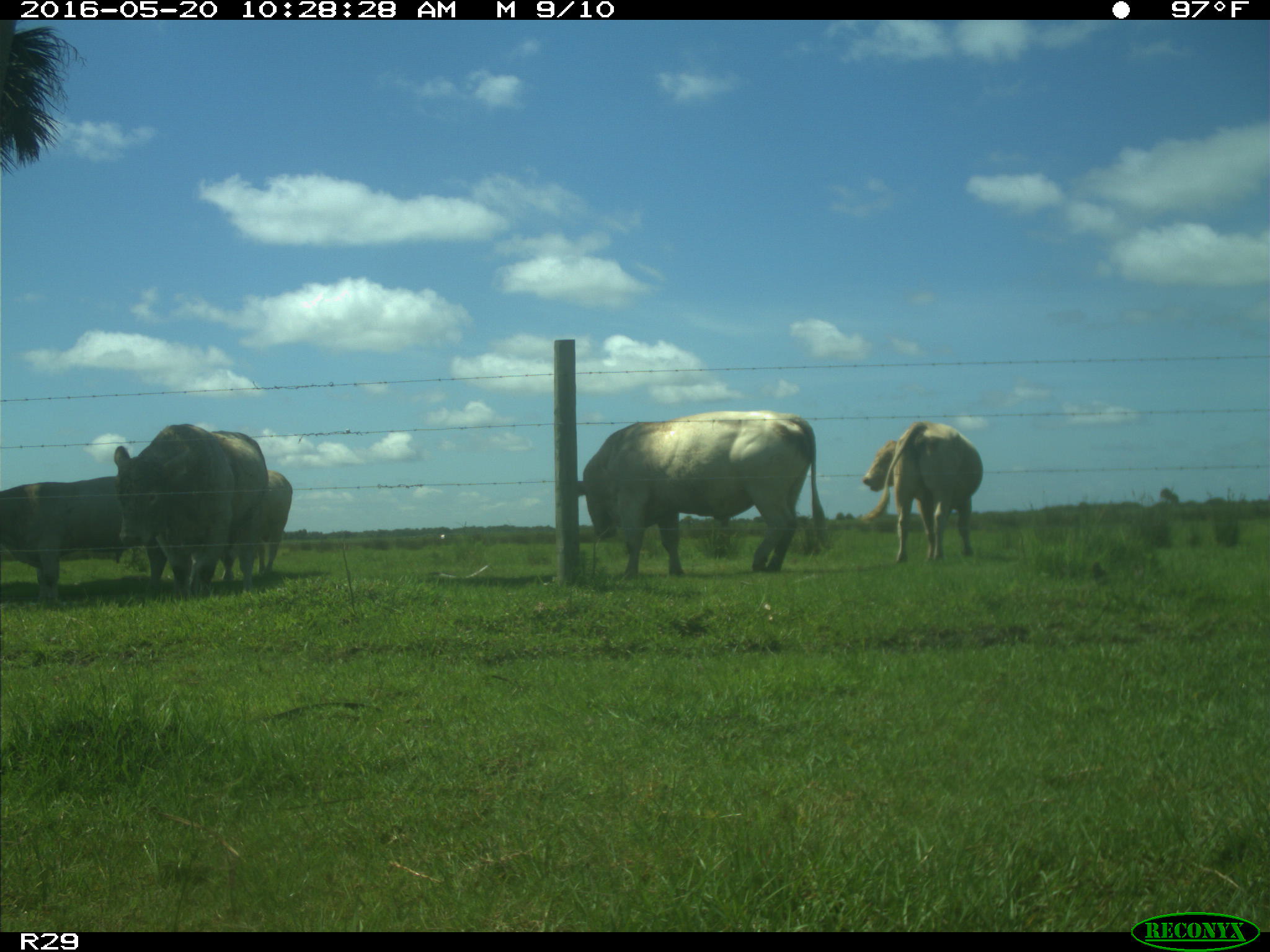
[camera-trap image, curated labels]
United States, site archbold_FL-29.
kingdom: Animalia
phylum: Chordata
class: Mammalia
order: Artiodactyla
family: Bovidae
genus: Bos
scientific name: Bos taurus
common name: domestic cow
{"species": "Bos taurus (domestic cow)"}